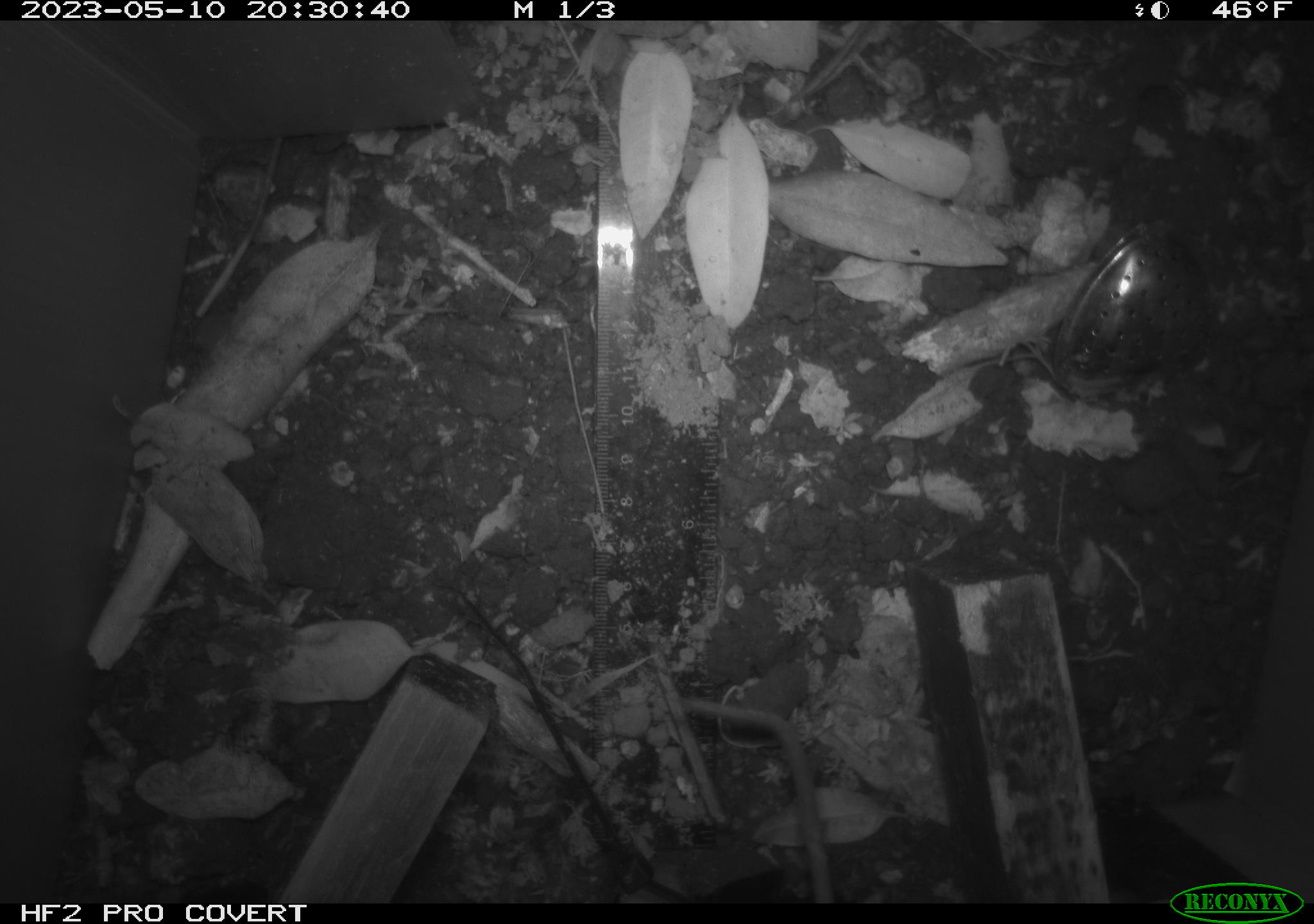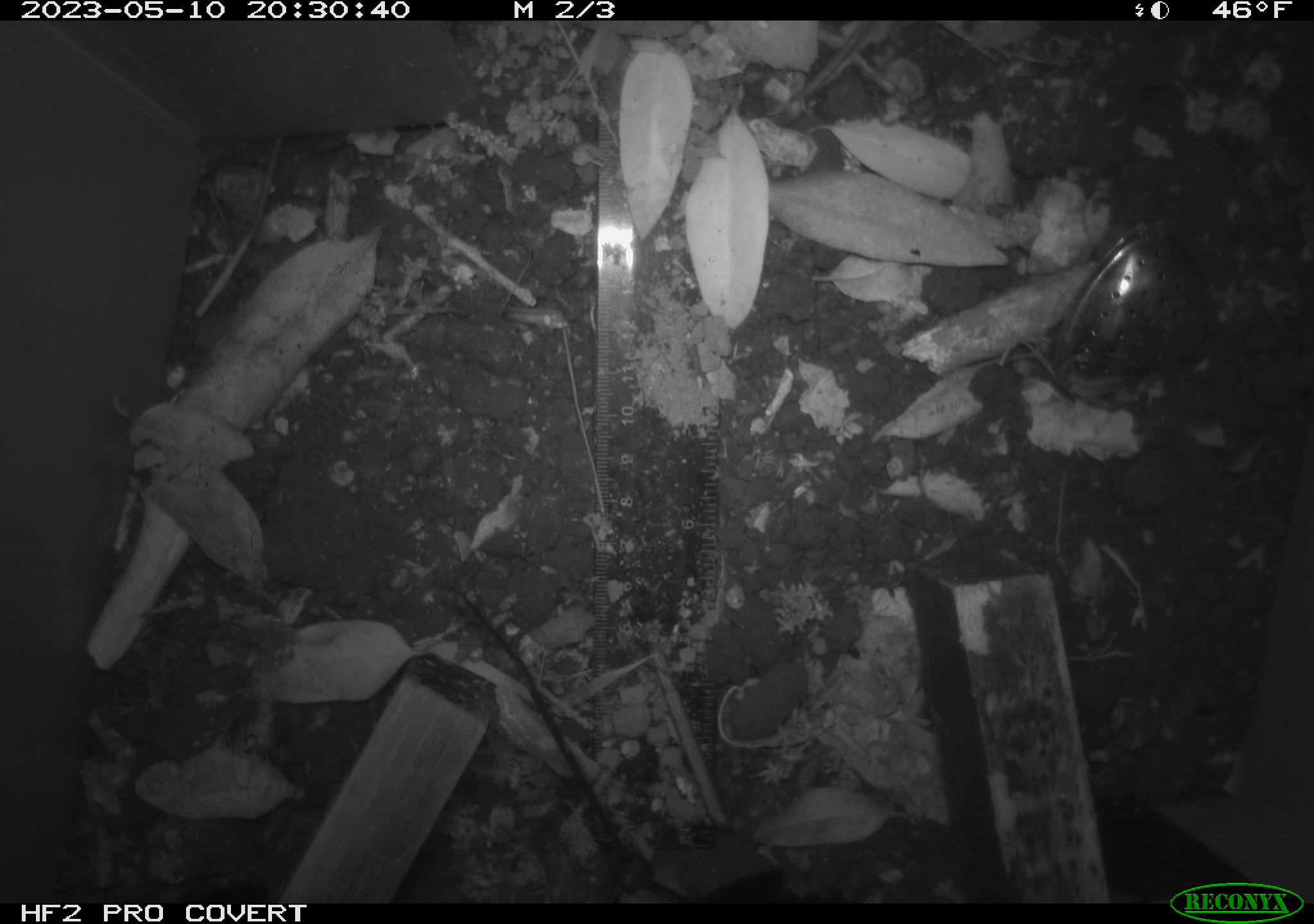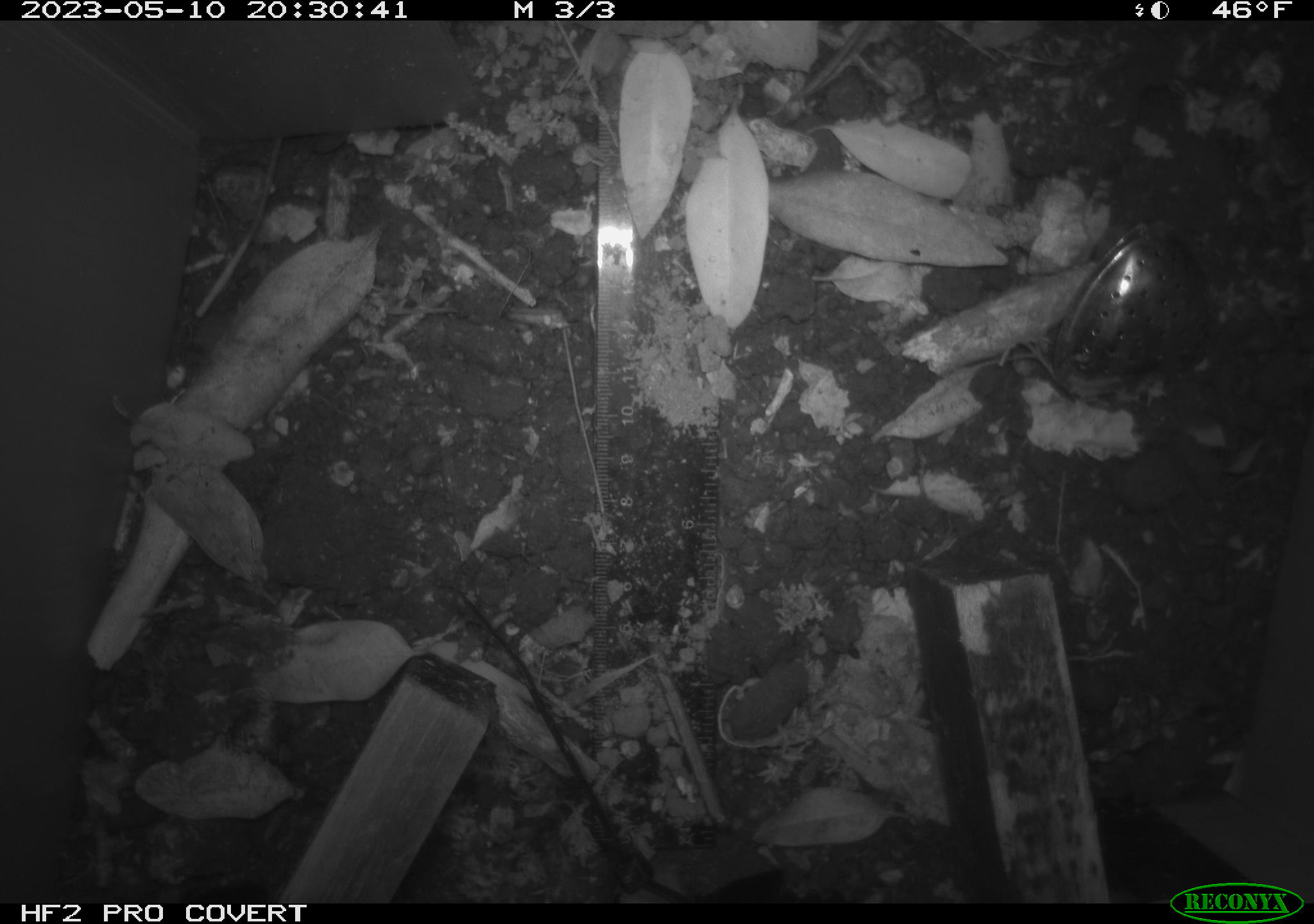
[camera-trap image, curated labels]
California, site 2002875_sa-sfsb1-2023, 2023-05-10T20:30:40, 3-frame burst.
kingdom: Animalia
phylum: Chordata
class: Mammalia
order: Rodentia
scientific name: Rodentia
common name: mouse species